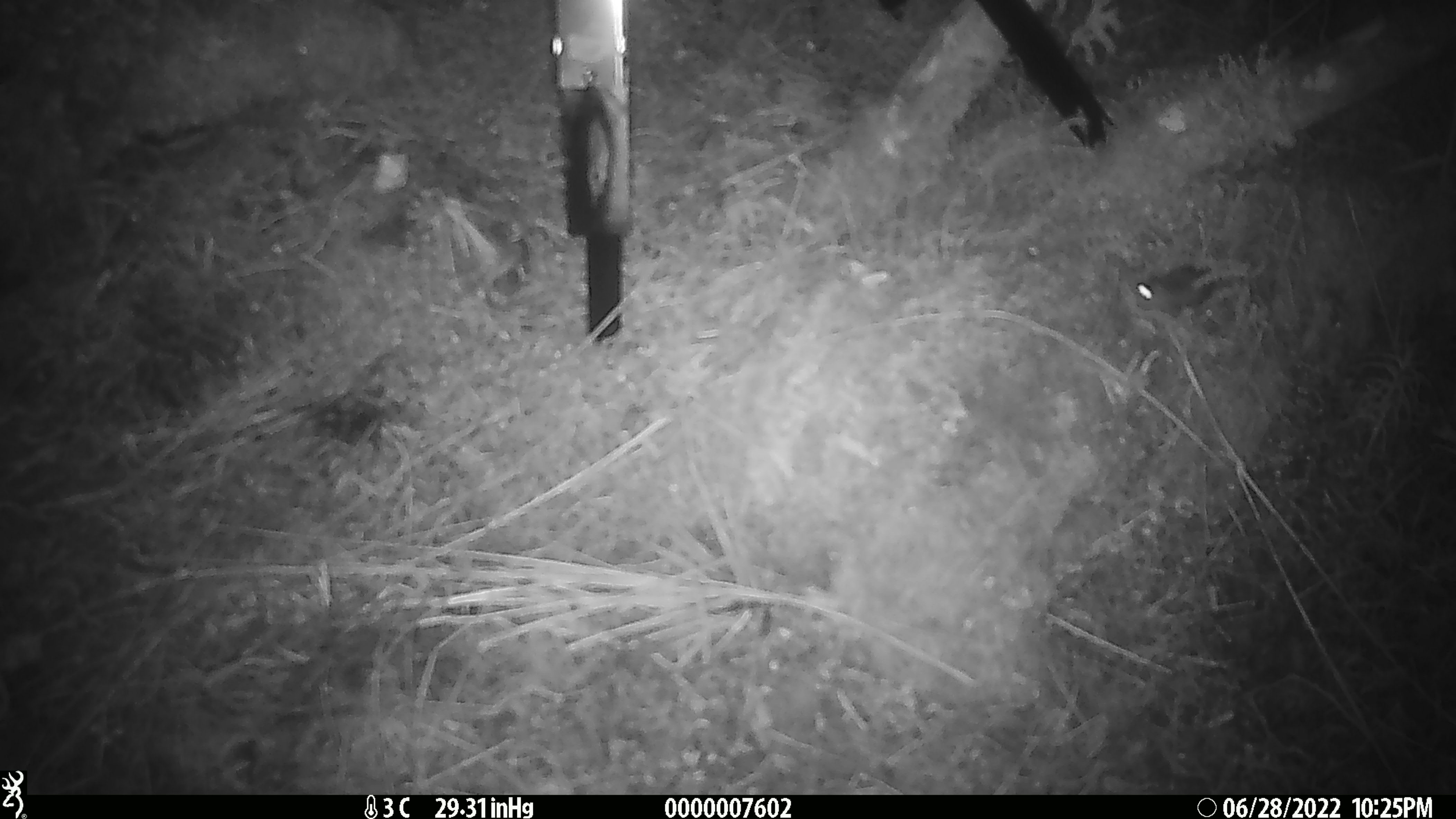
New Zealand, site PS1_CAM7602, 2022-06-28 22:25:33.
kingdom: Animalia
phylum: Chordata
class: Mammalia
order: Rodentia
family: Muridae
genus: Mus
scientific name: Mus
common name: mouse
Mouse (Mus).